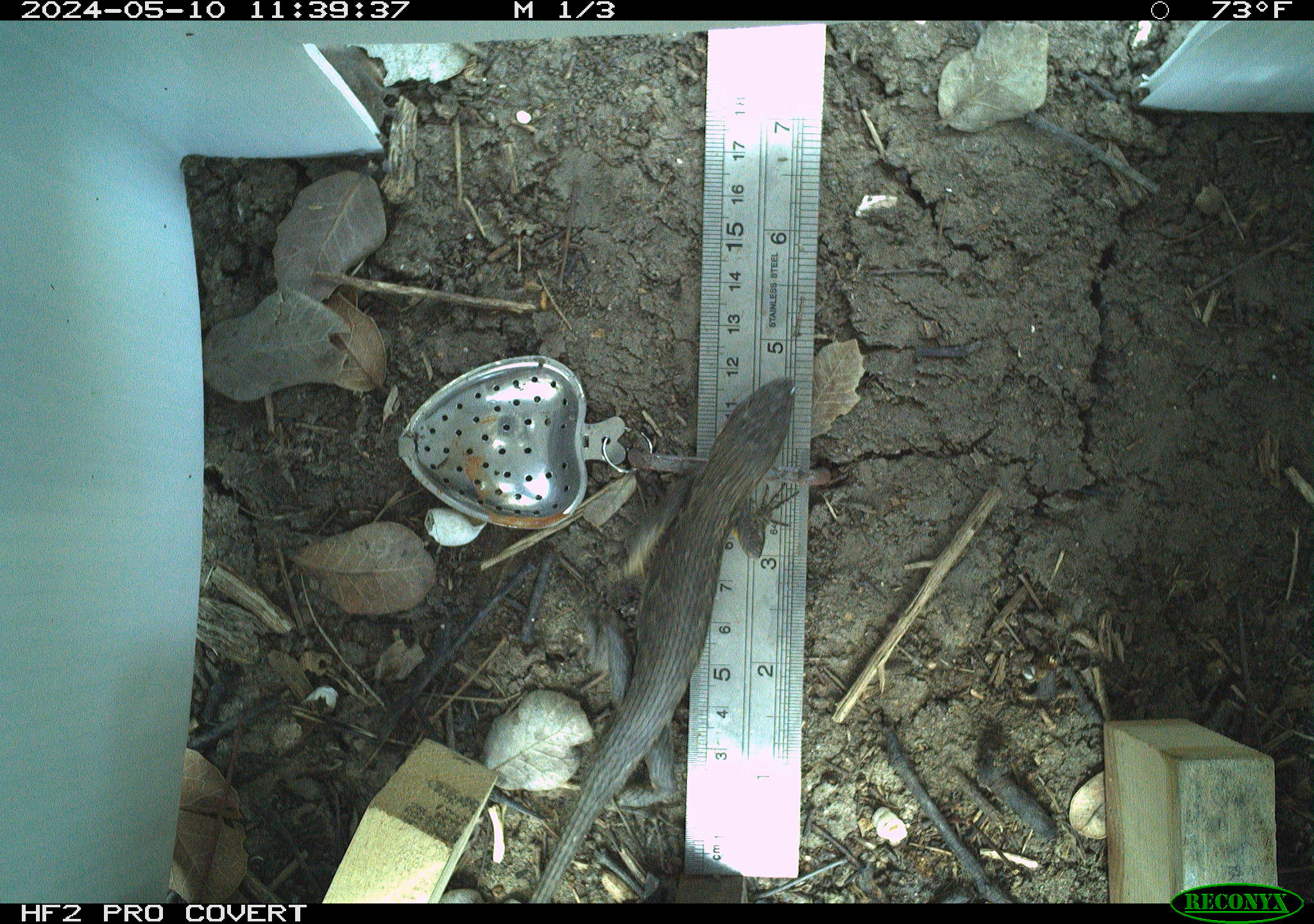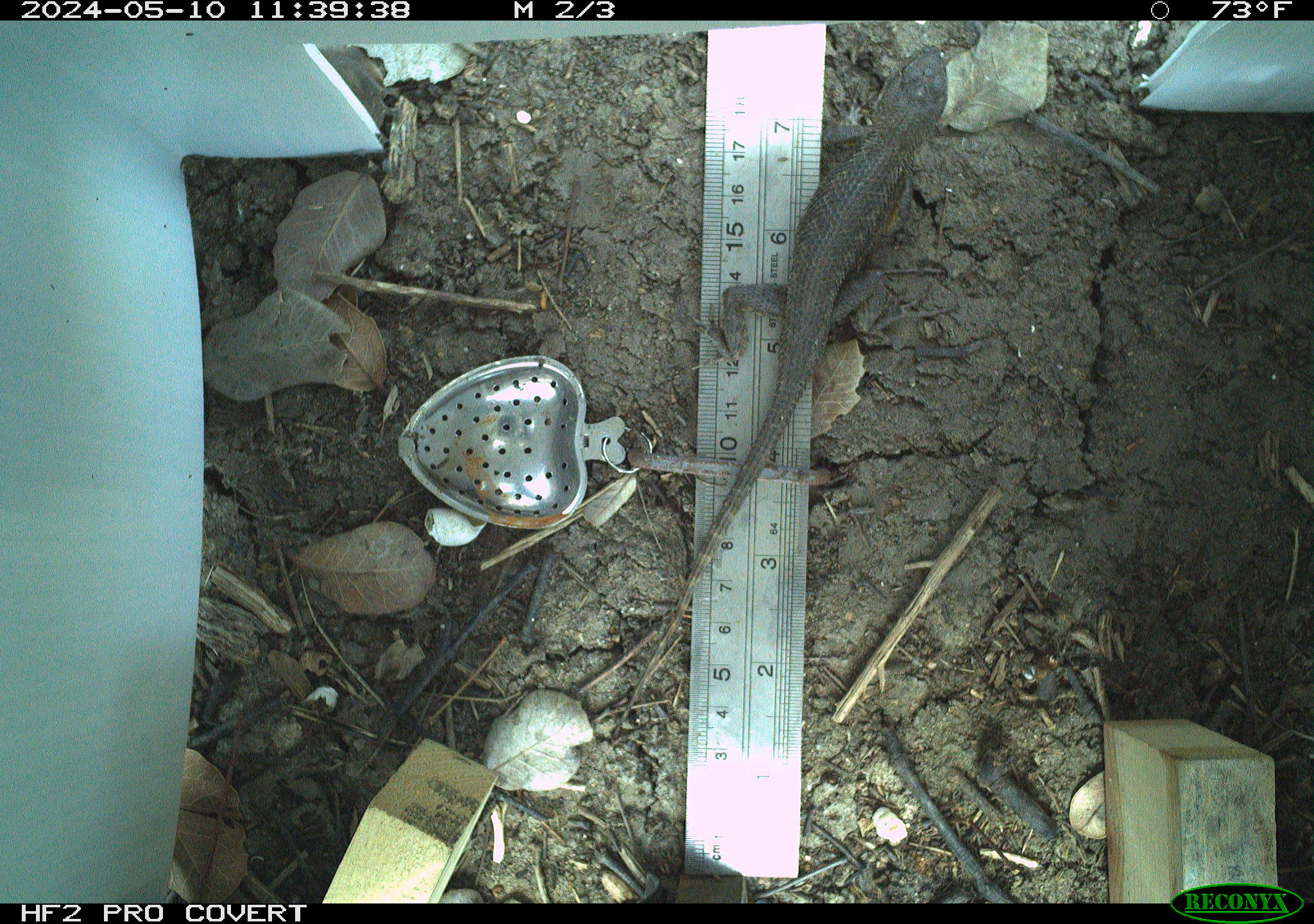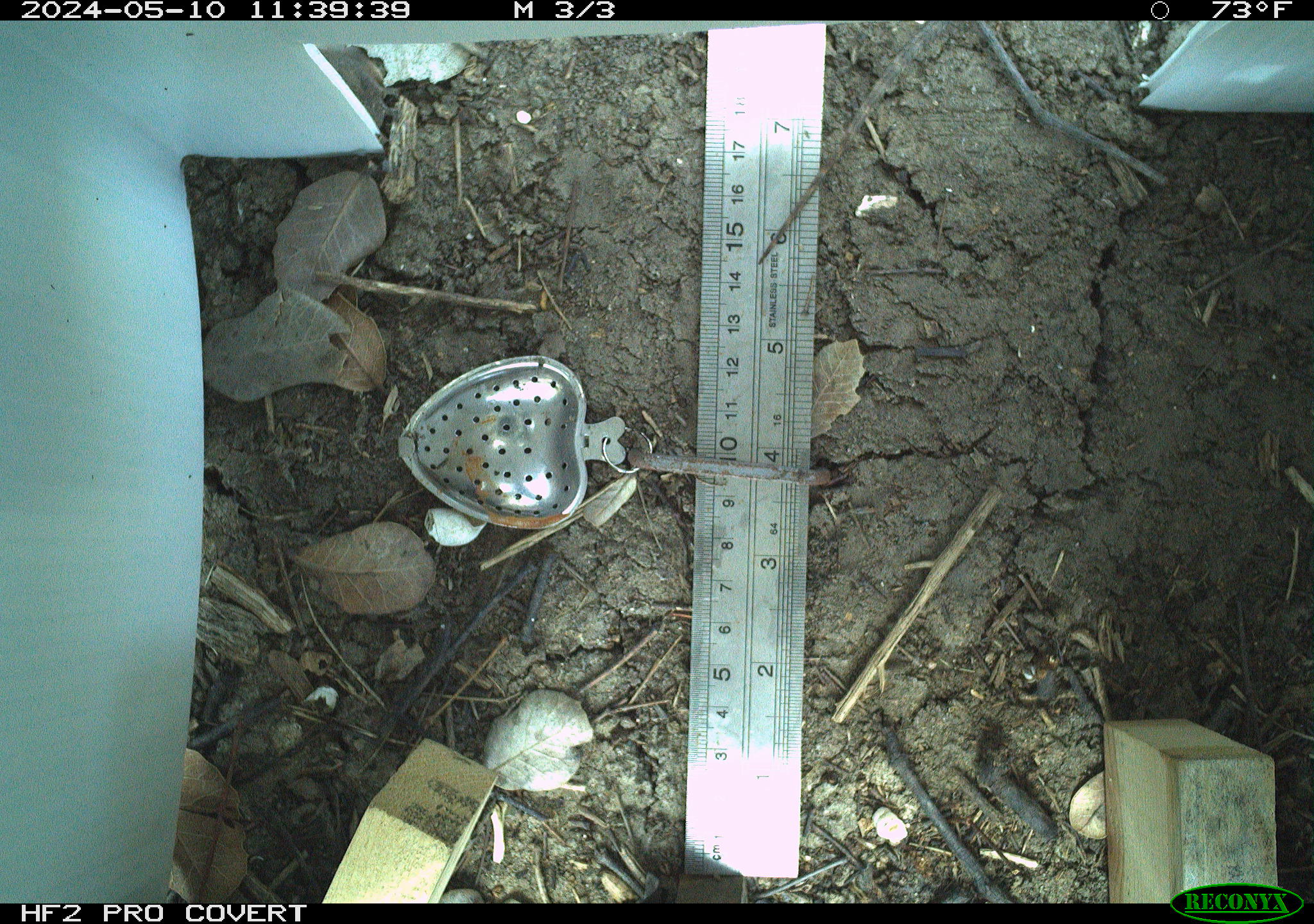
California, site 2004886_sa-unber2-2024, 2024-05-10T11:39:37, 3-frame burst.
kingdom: Animalia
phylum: Chordata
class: Reptilia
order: Squamata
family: Phrynosomatidae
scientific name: Phrynosomatidae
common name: phrynosomatid lizards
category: phrynosomatidae family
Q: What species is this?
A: Phrynosomatidae family (phrynosomatid lizards) (Phrynosomatidae).